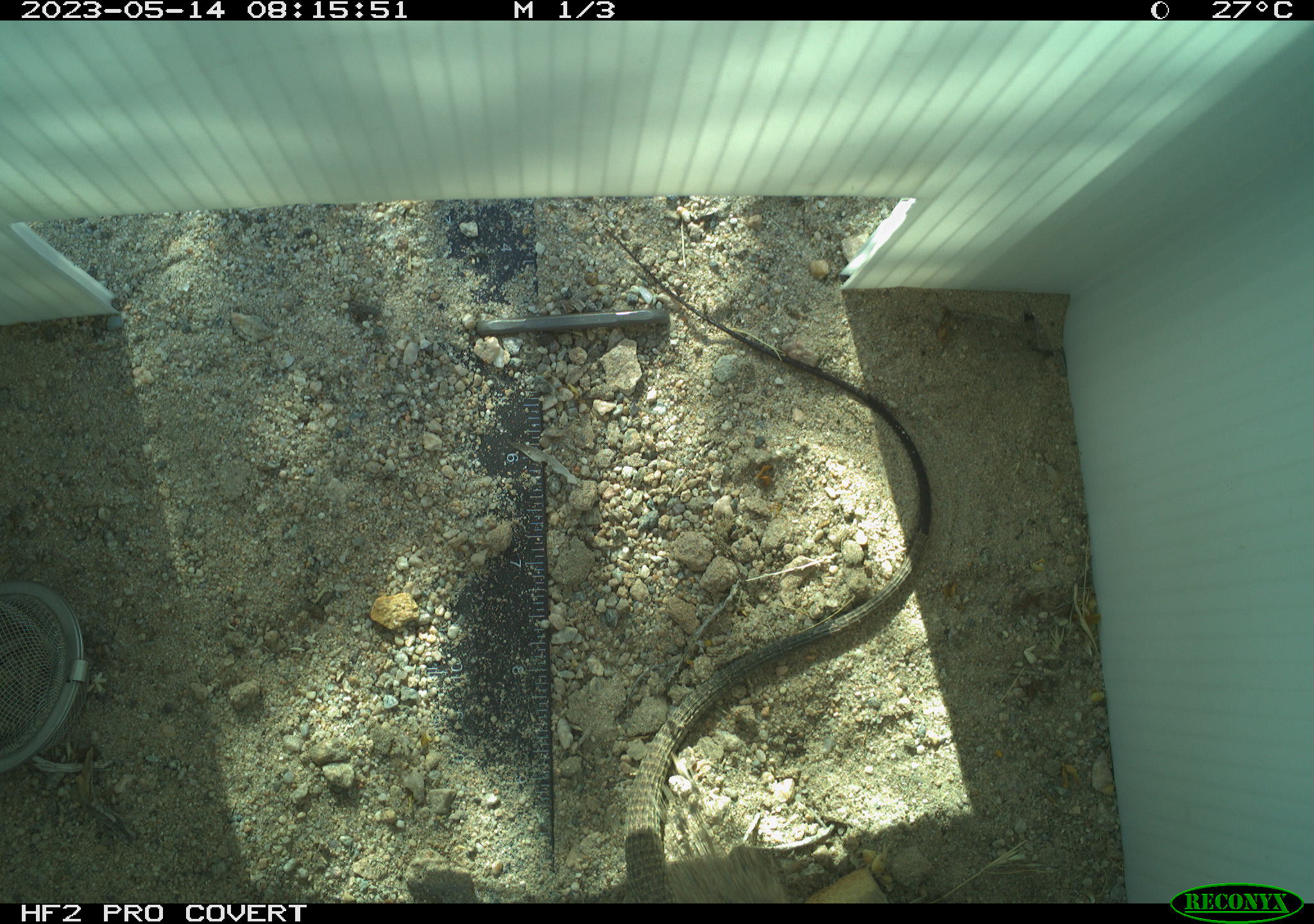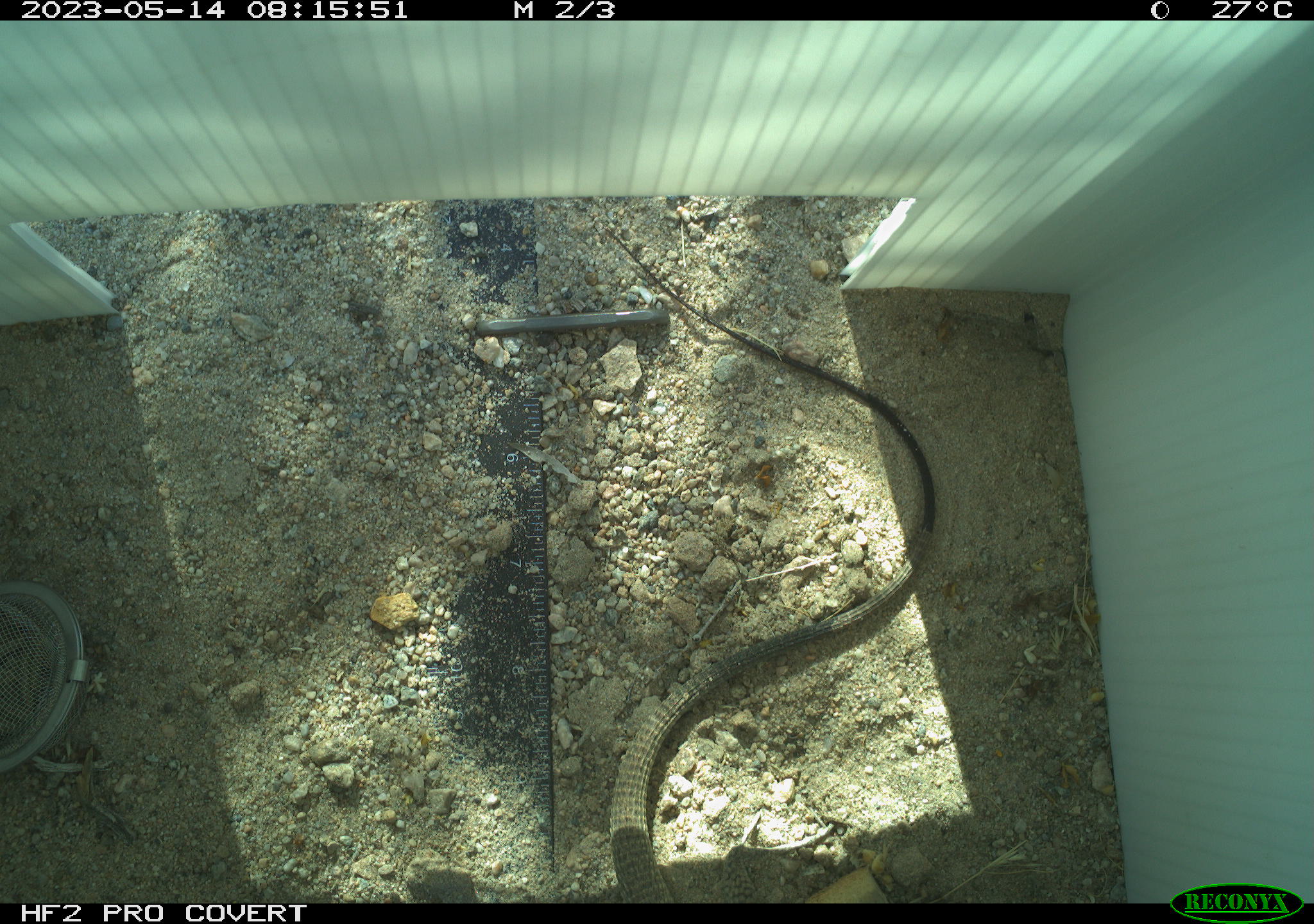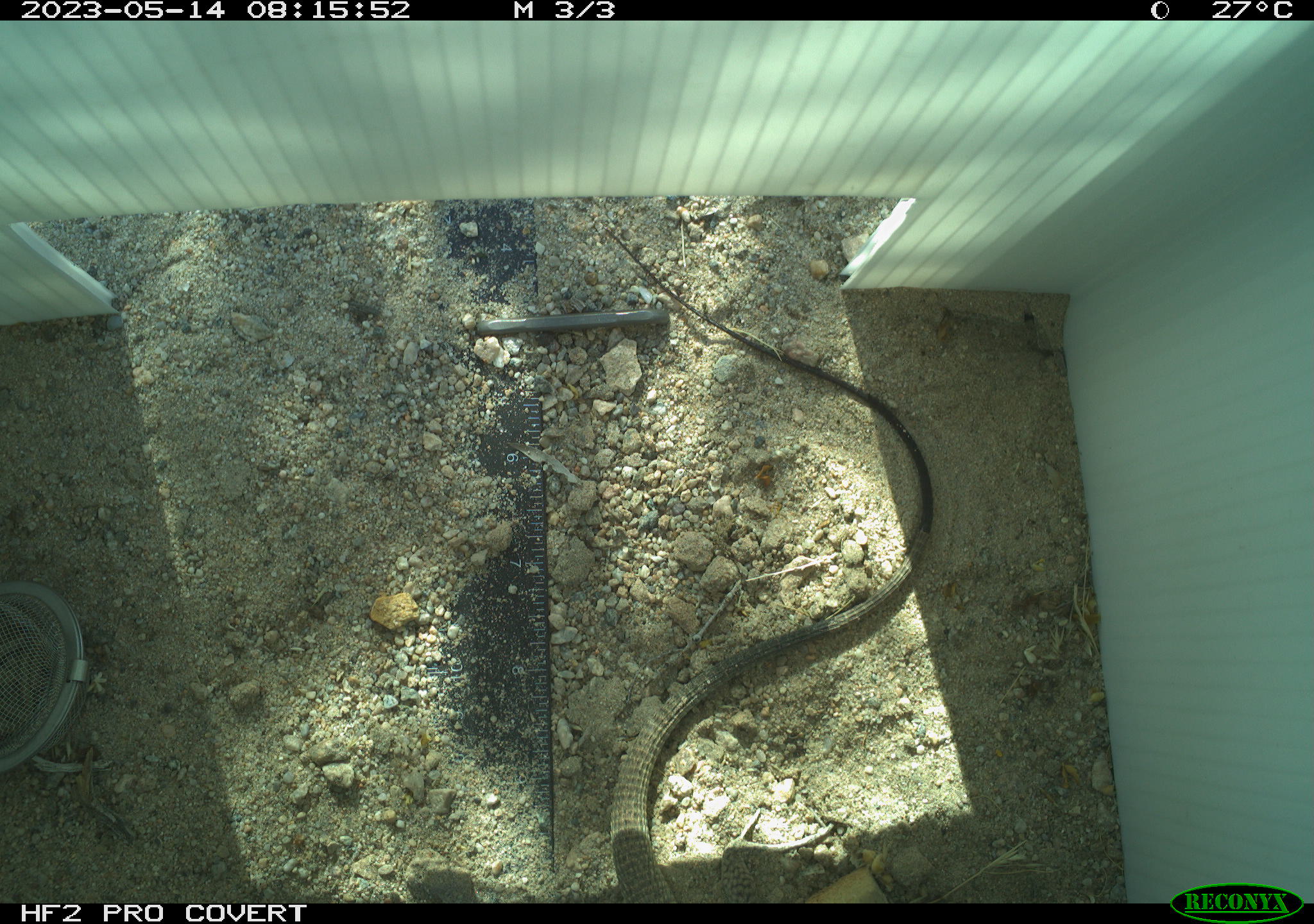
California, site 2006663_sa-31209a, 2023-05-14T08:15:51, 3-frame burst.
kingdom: Animalia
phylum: Chordata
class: Reptilia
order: Squamata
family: Teiidae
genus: Aspidoscelis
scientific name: Aspidoscelis tigris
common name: western whiptail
Western whiptail (Aspidoscelis tigris).